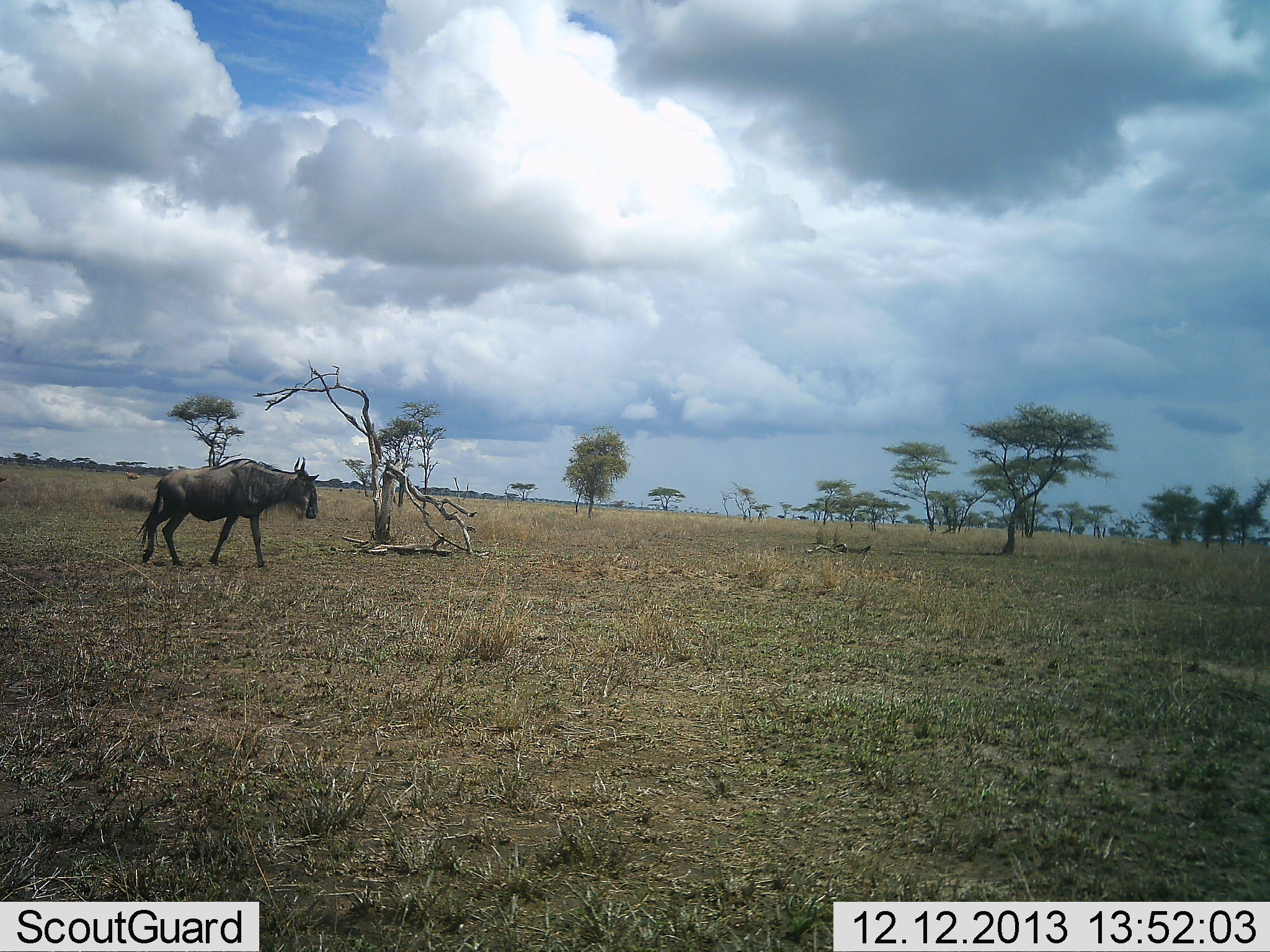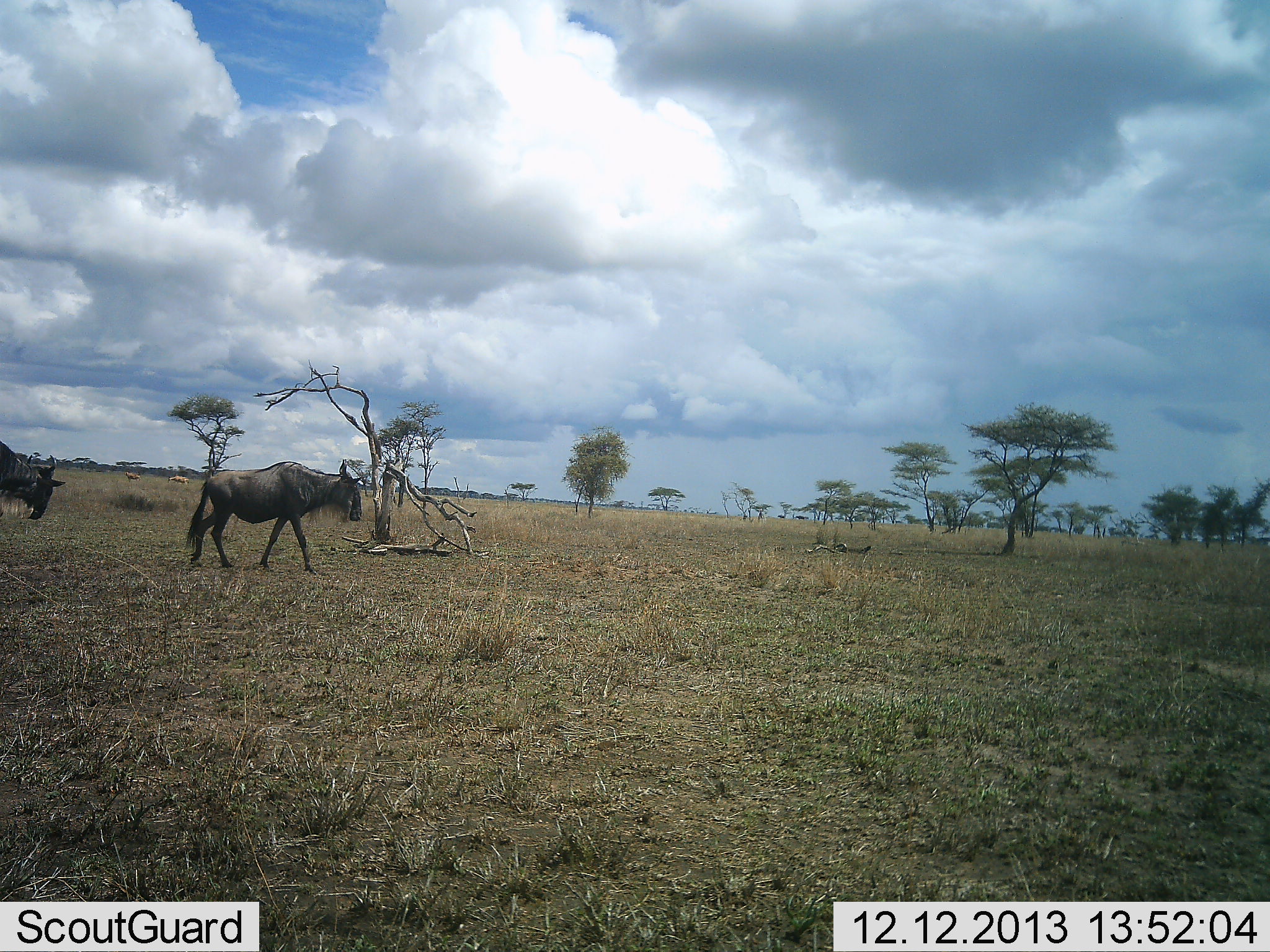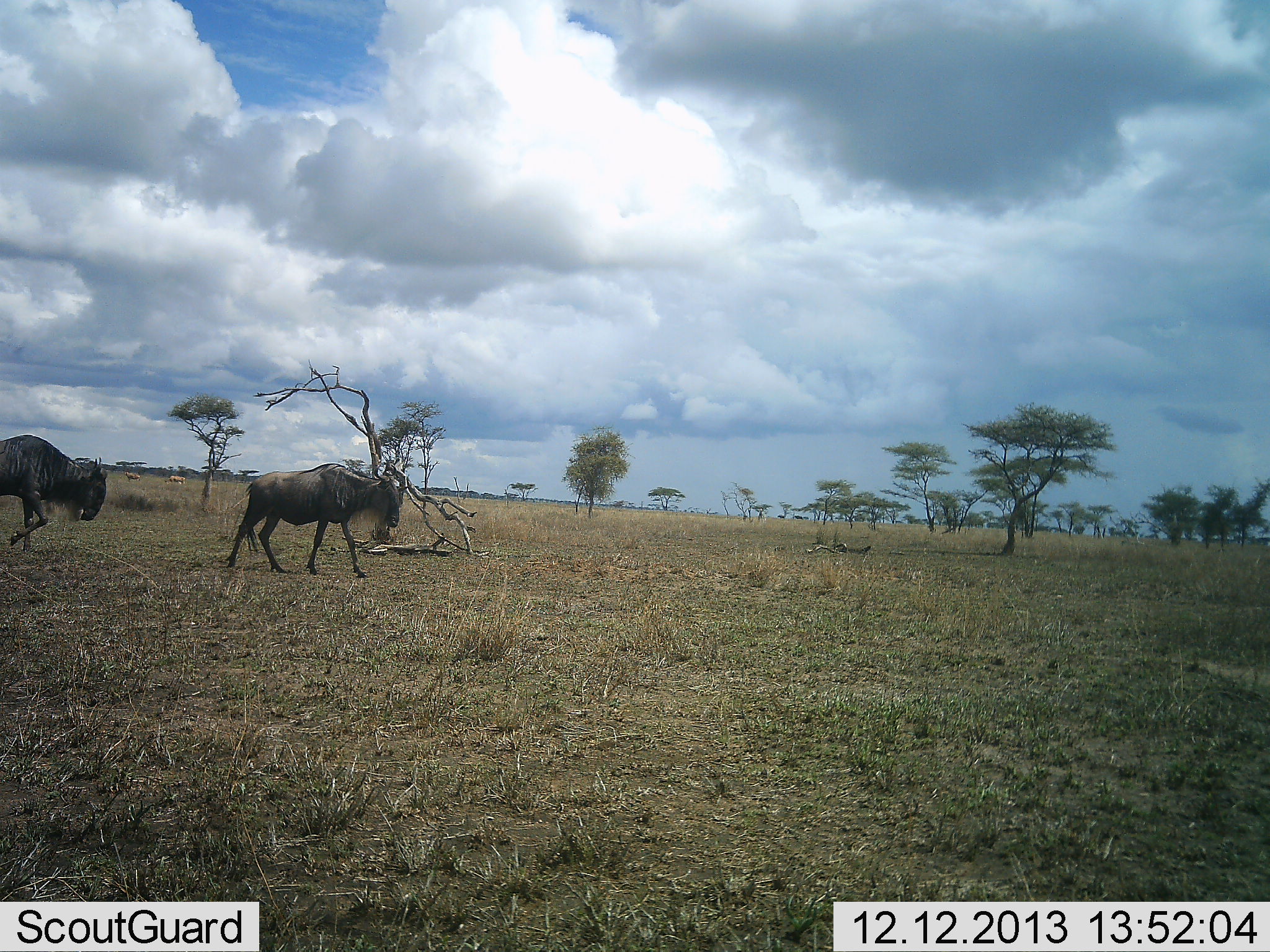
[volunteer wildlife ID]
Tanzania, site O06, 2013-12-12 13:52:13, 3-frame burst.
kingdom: Animalia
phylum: Chordata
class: Mammalia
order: Artiodactyla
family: Bovidae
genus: Connochaetes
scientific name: Connochaetes taurinus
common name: blue wildebeest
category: wildebeest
Wildebeest (blue wildebeest) (Connochaetes taurinus), count 2. Behavior (volunteer vote fractions): standing 10%, resting 0%, moving 100%, interacting 0%. Young present (vote fraction): 0%. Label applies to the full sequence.